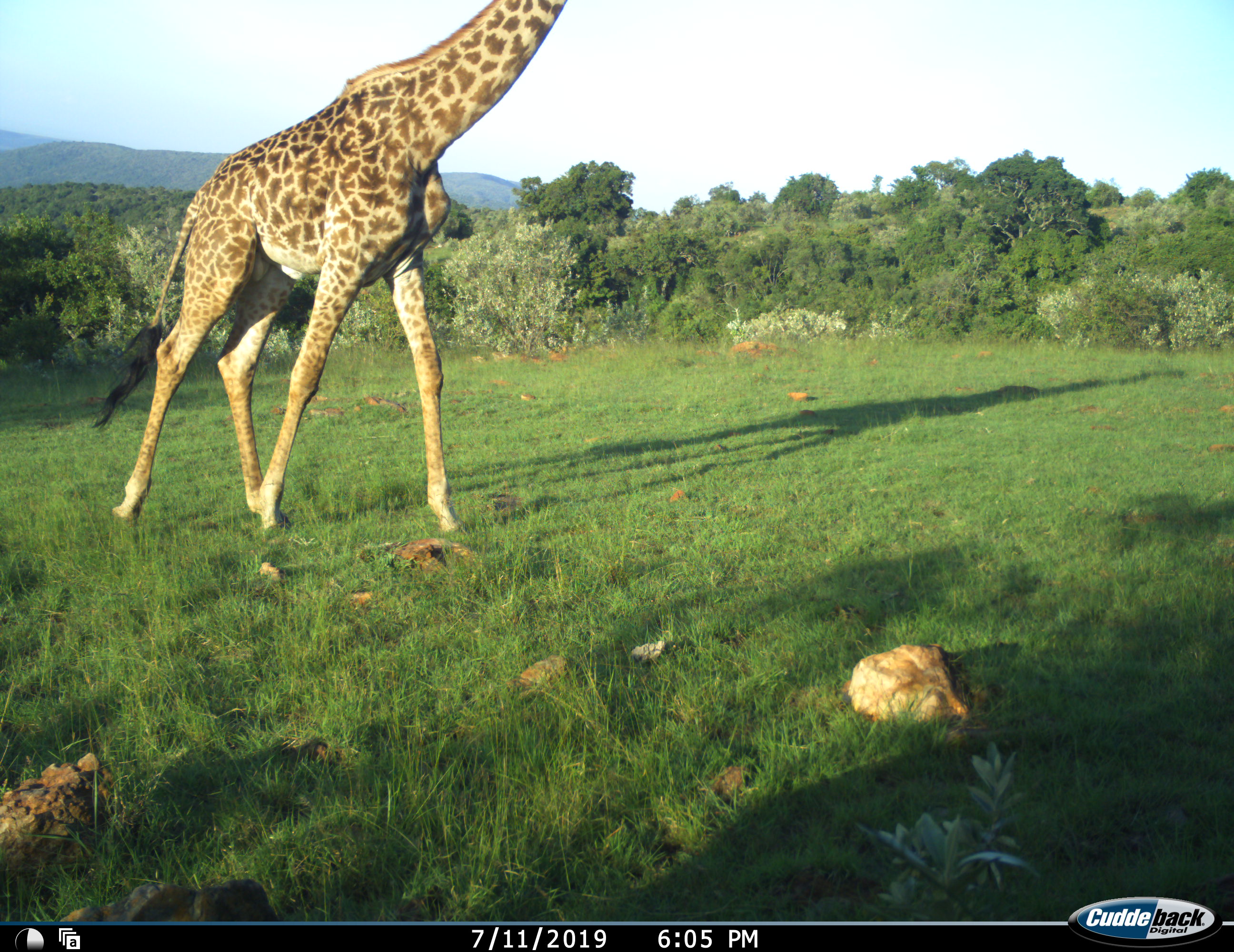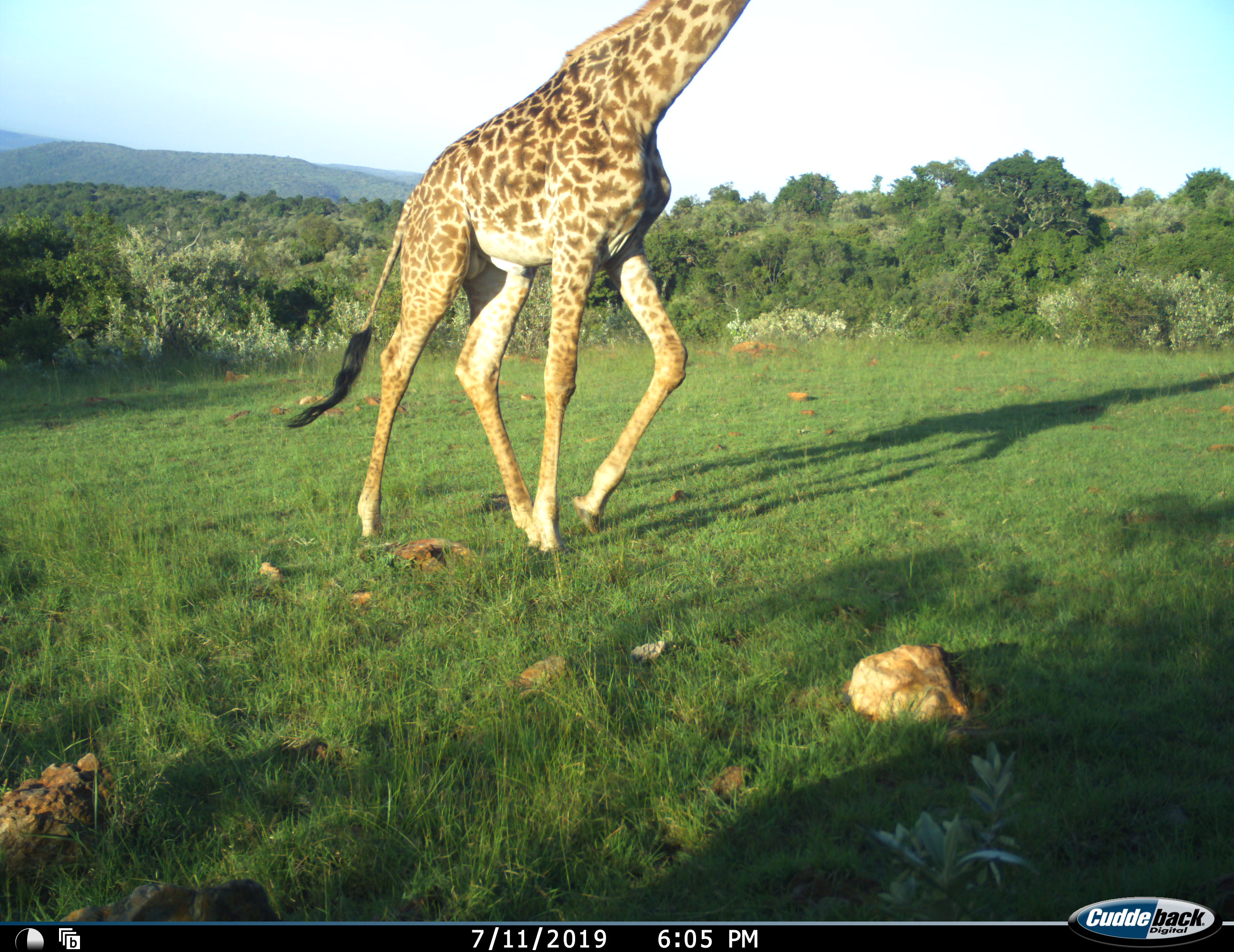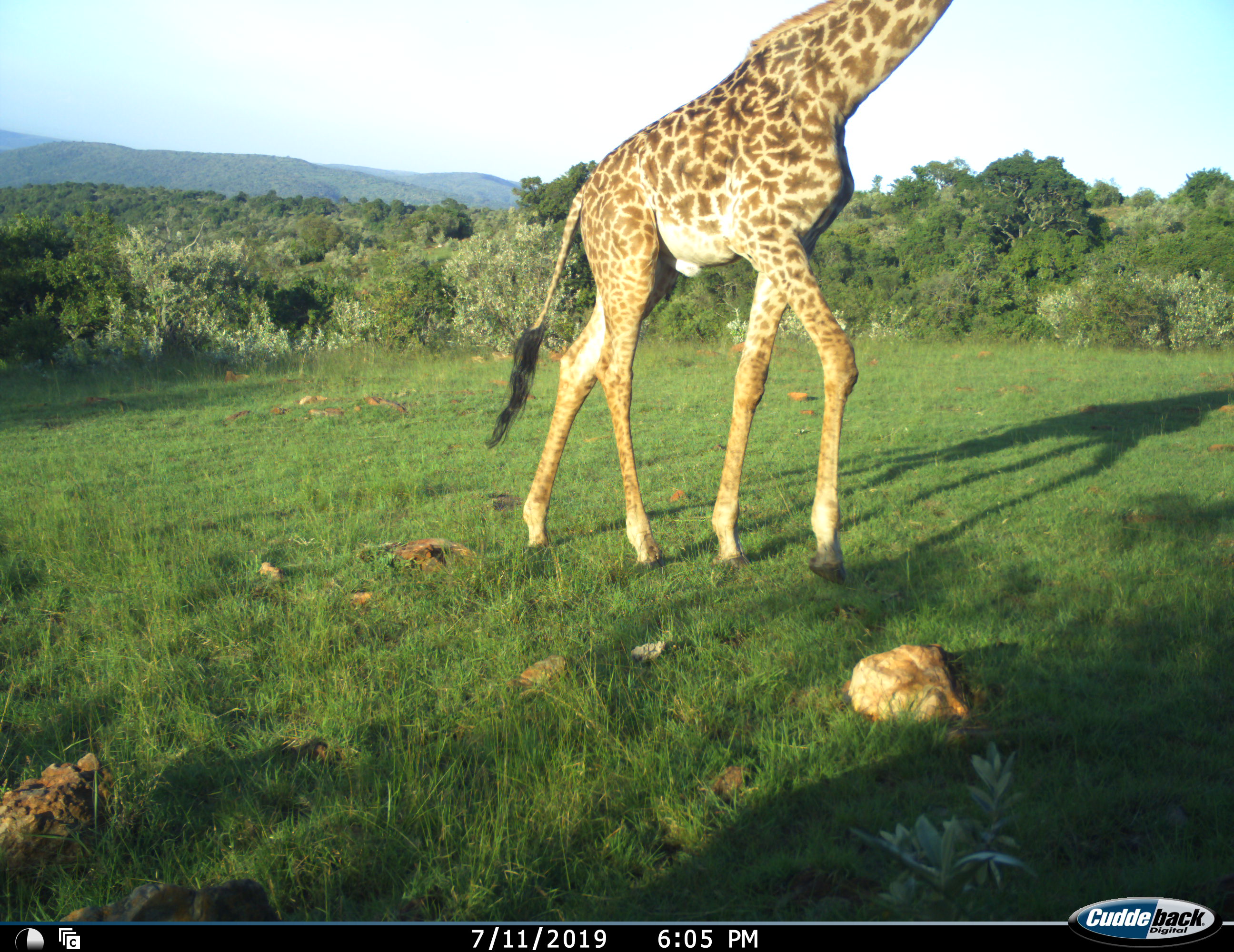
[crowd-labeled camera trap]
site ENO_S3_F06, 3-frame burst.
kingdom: Animalia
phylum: Chordata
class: Mammalia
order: Artiodactyla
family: Giraffidae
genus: Giraffa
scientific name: Giraffa camelopardalis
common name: giraffe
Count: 1.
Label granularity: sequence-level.